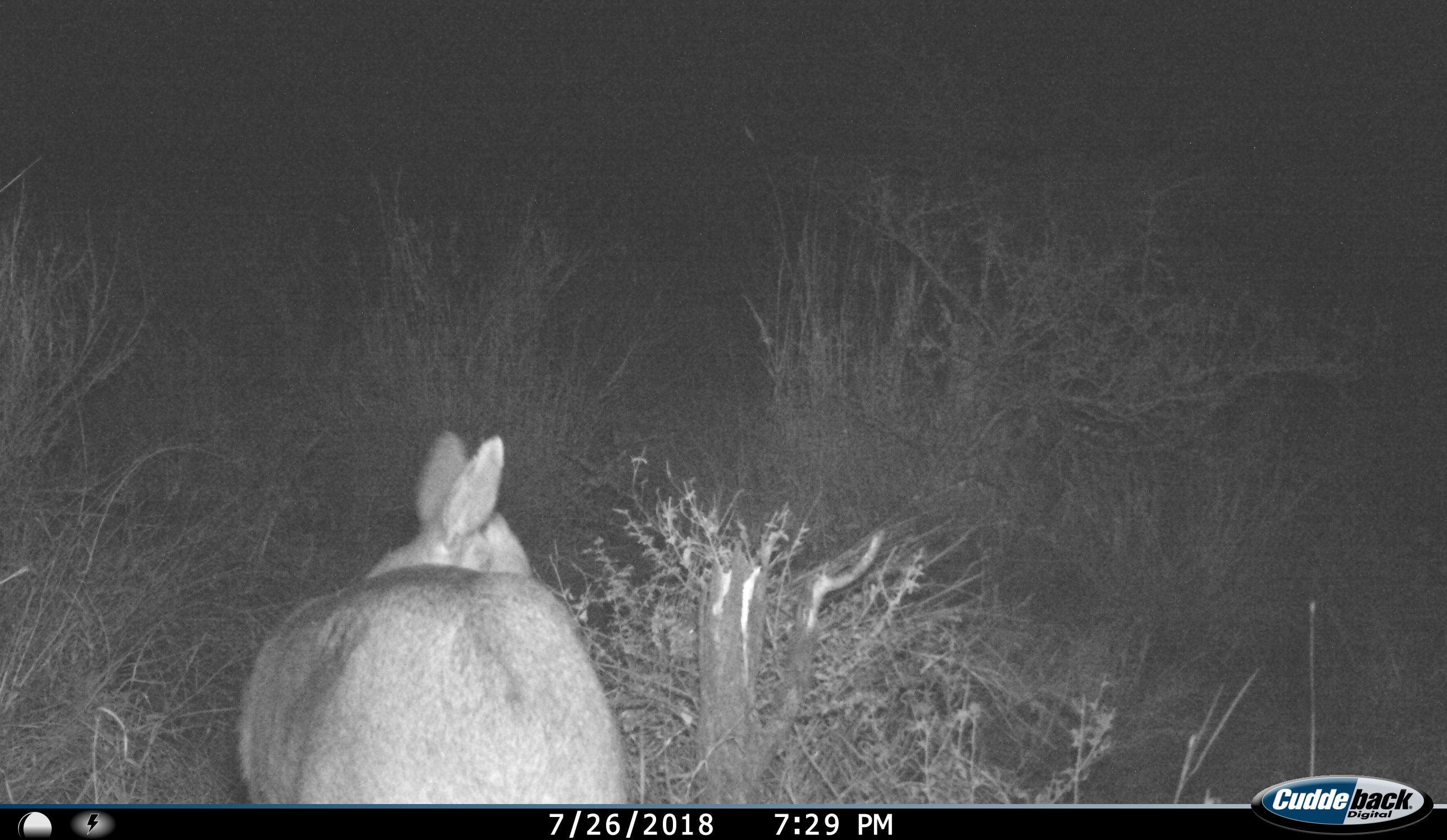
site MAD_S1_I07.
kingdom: Animalia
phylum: Chordata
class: Mammalia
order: Artiodactyla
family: Bovidae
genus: Aepyceros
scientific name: Aepyceros melampus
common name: impala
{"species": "impala (Aepyceros melampus)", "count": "1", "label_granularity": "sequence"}